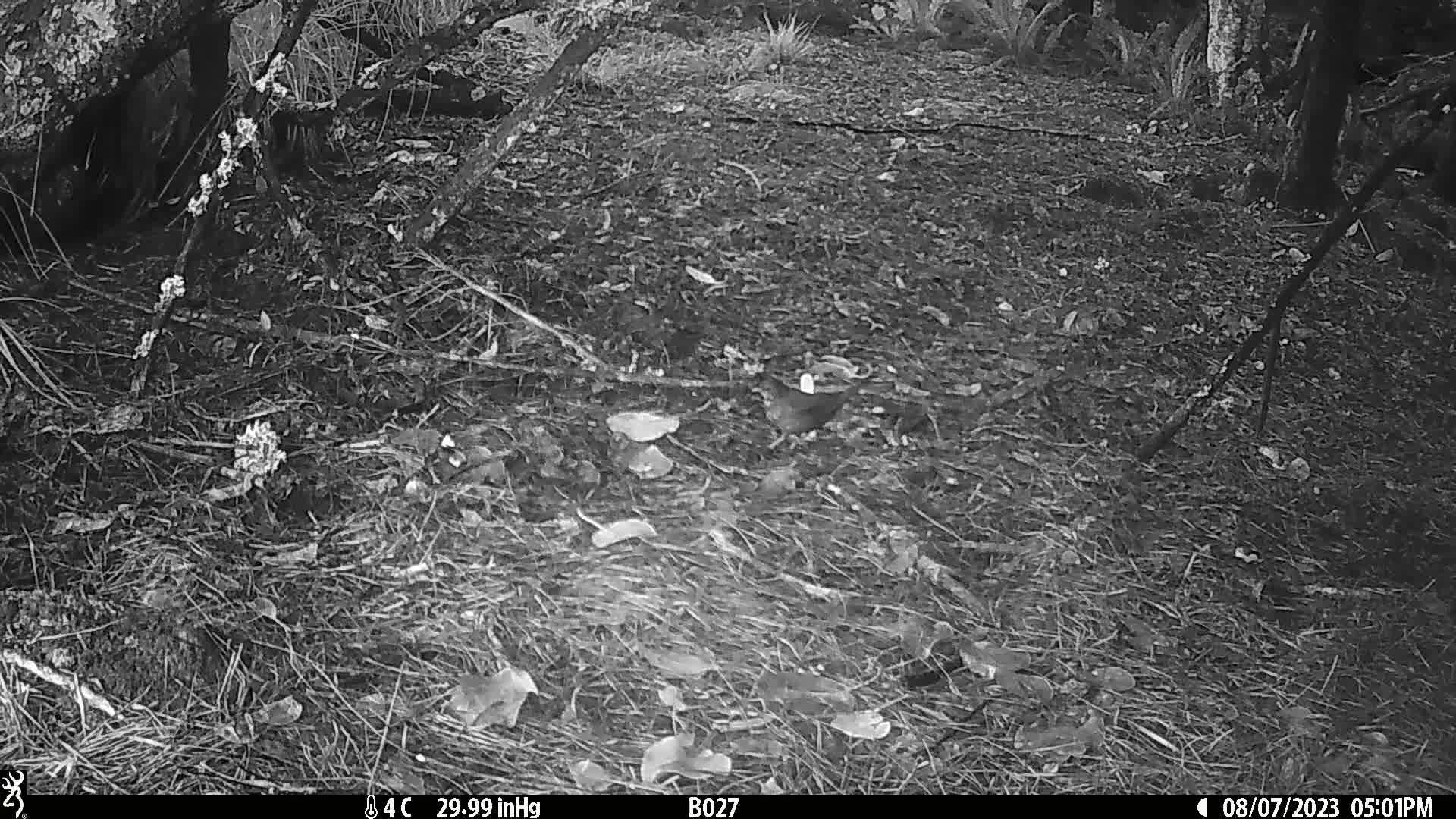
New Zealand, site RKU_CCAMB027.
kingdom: Animalia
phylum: Chordata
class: Aves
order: Passeriformes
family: Turdidae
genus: Turdus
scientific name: Turdus merula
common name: eurasian blackbird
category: blackbird